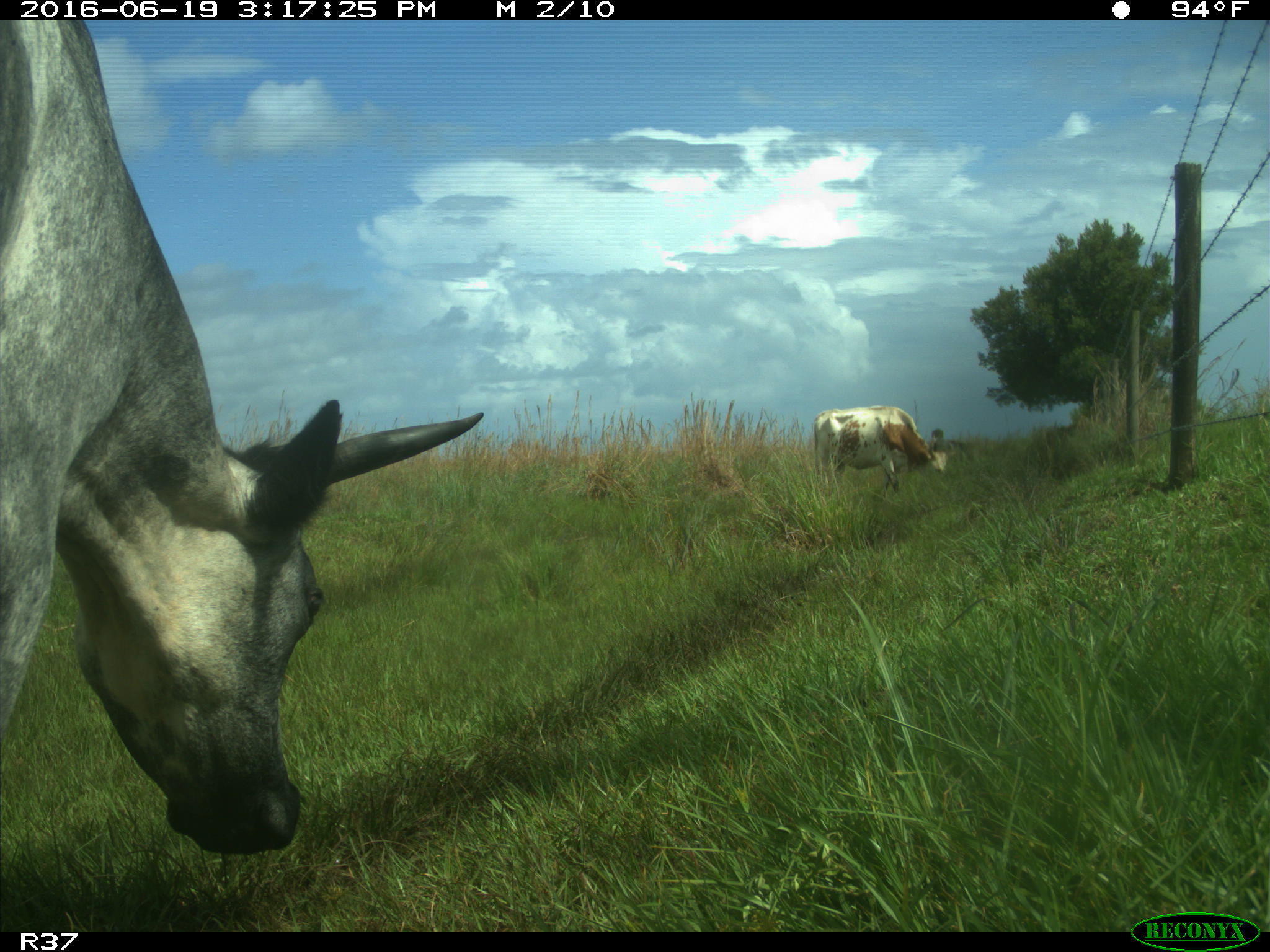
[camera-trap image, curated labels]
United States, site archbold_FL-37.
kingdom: Animalia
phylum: Chordata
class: Mammalia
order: Artiodactyla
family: Bovidae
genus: Bos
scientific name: Bos taurus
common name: domestic cow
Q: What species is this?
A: Bos taurus (domestic cow).